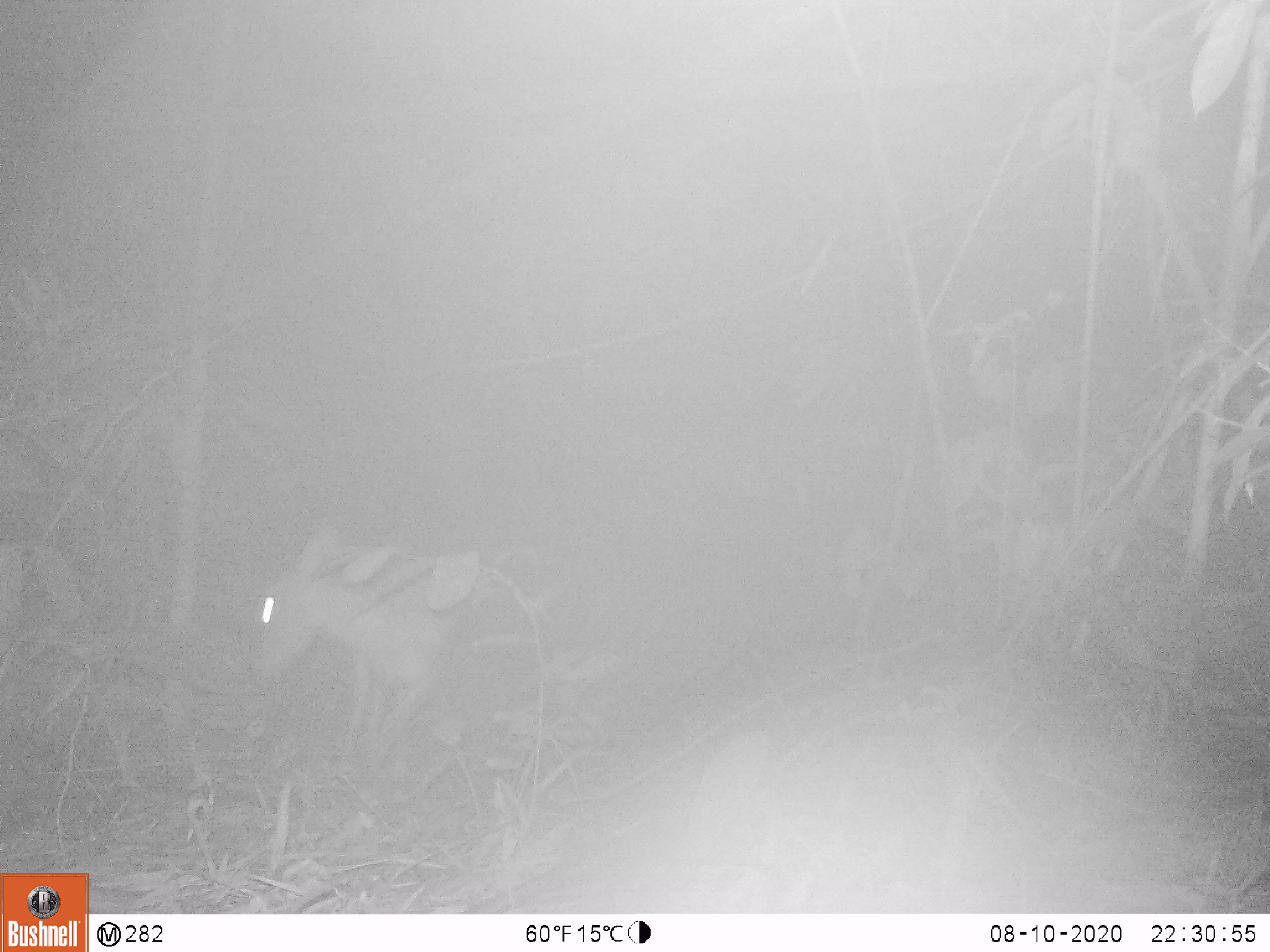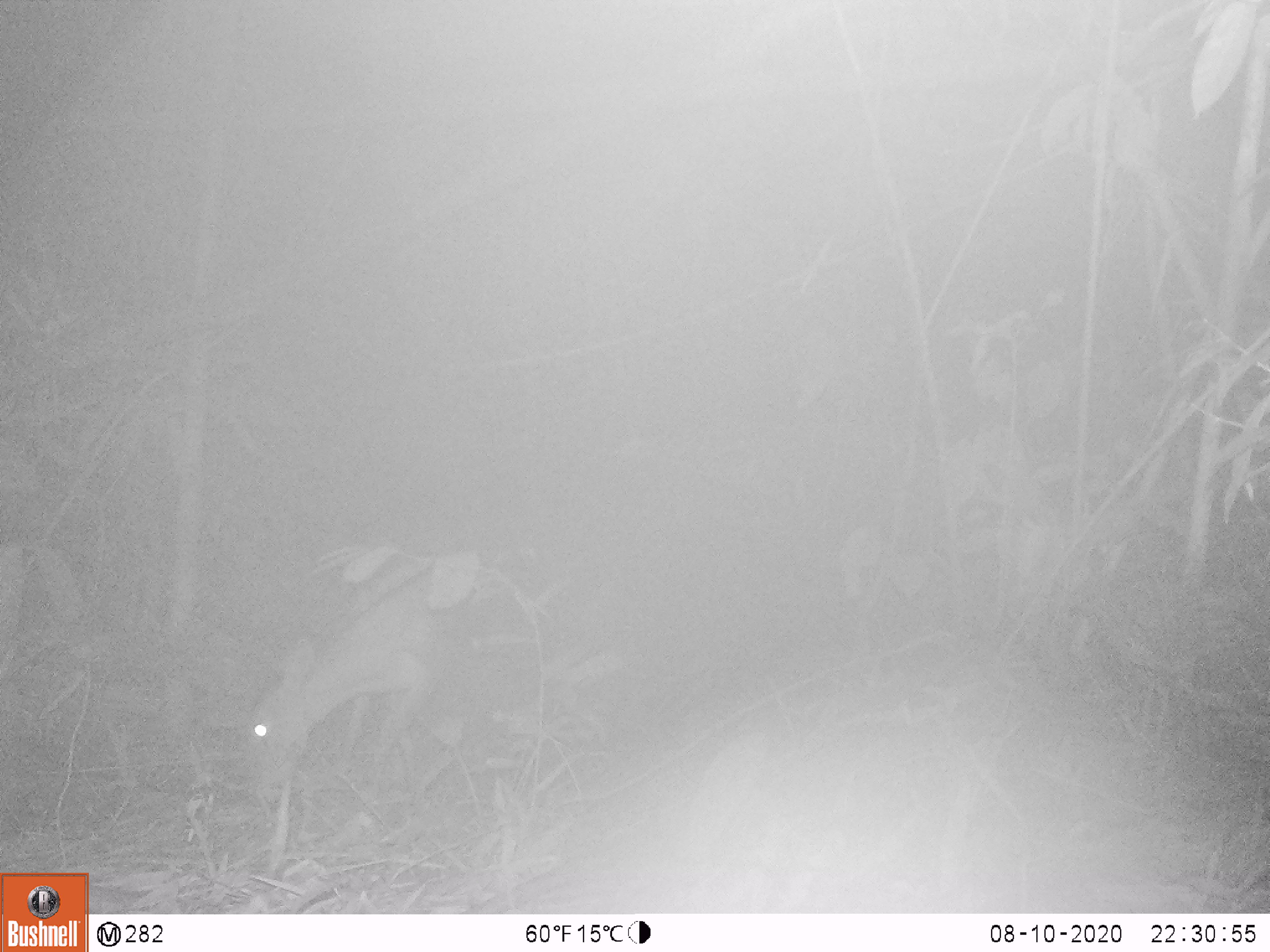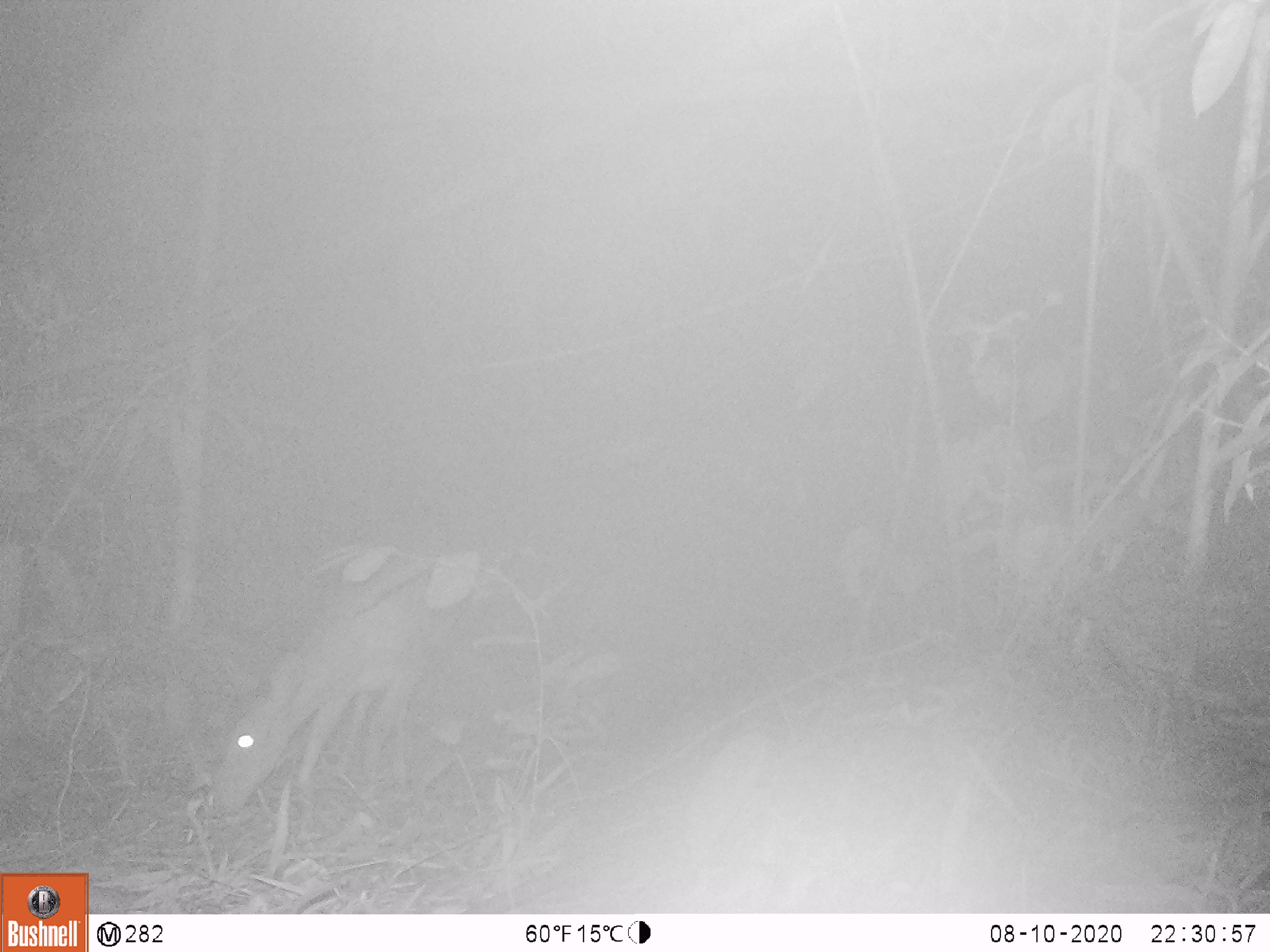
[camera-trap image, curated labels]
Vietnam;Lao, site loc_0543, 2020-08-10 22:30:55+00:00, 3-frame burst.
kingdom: Animalia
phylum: Chordata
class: Mammalia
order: Artiodactyla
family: Cervidae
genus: Muntiacus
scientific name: Muntiacus vuquangensis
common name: large-antlered muntjac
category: large antlered muntjac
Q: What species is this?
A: Large antlered muntjac (large-antlered muntjac) (Muntiacus vuquangensis).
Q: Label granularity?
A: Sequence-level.